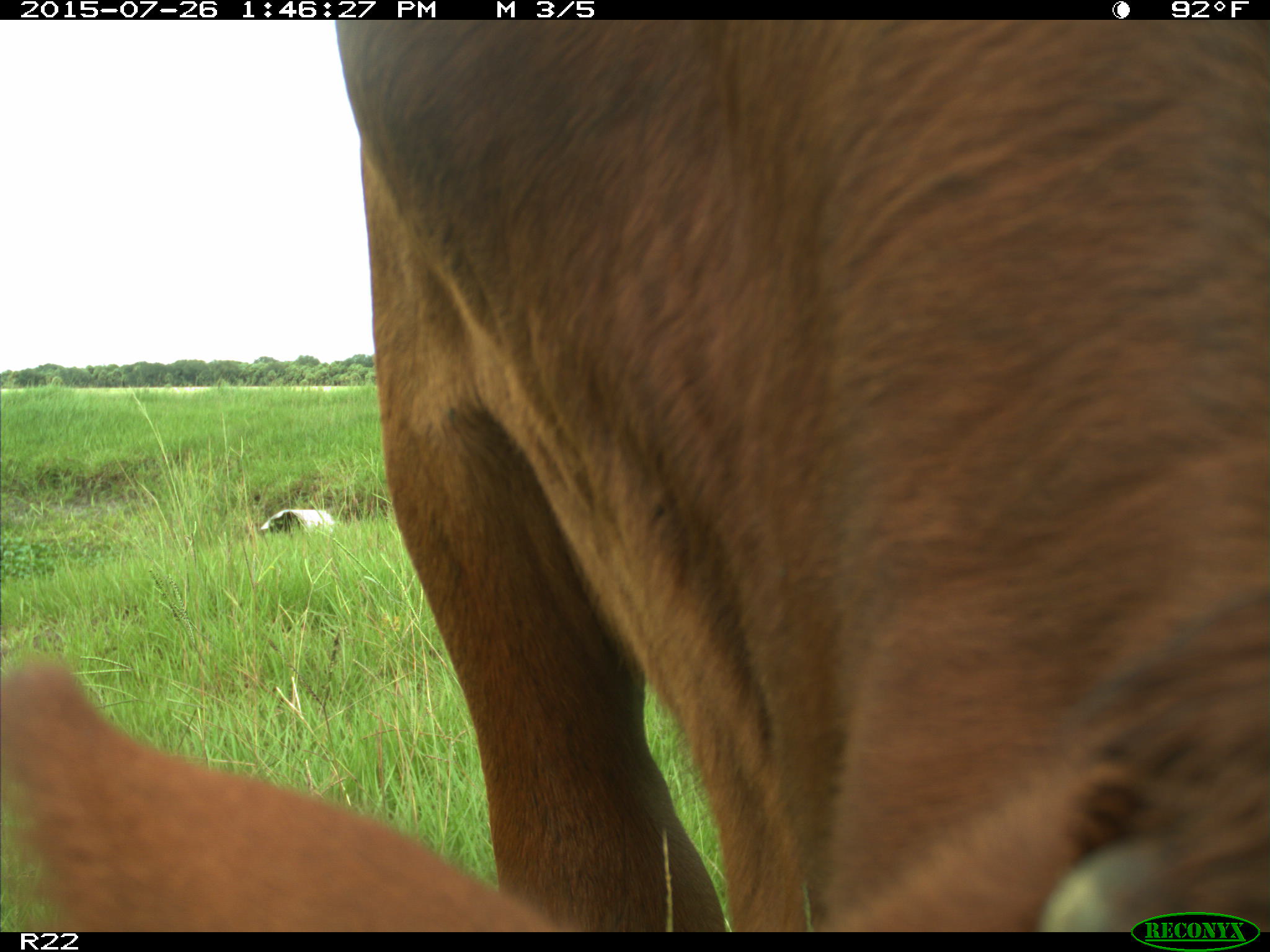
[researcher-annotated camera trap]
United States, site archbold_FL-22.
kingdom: Animalia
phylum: Chordata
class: Mammalia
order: Artiodactyla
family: Bovidae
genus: Bos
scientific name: Bos taurus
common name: domestic cow